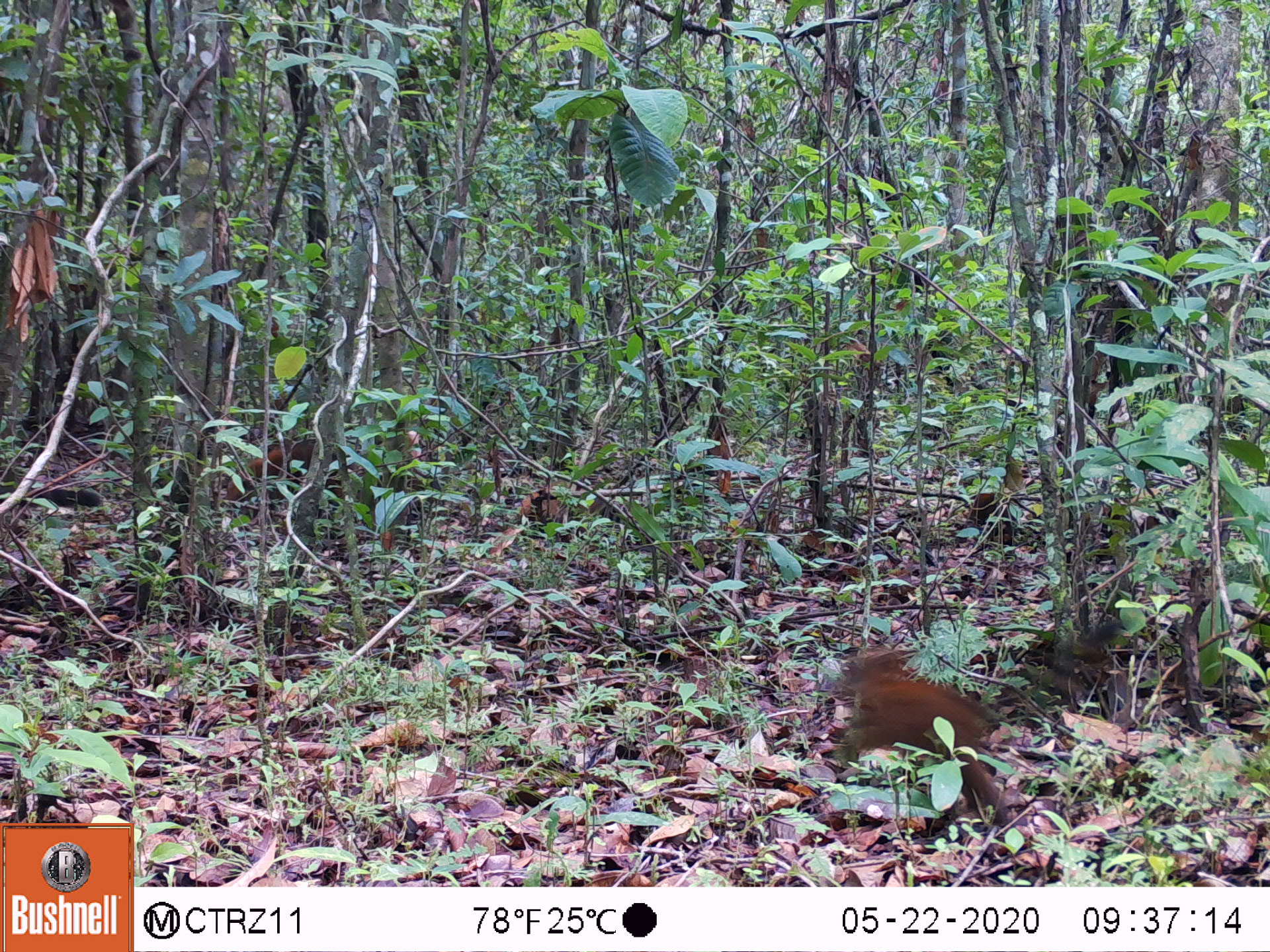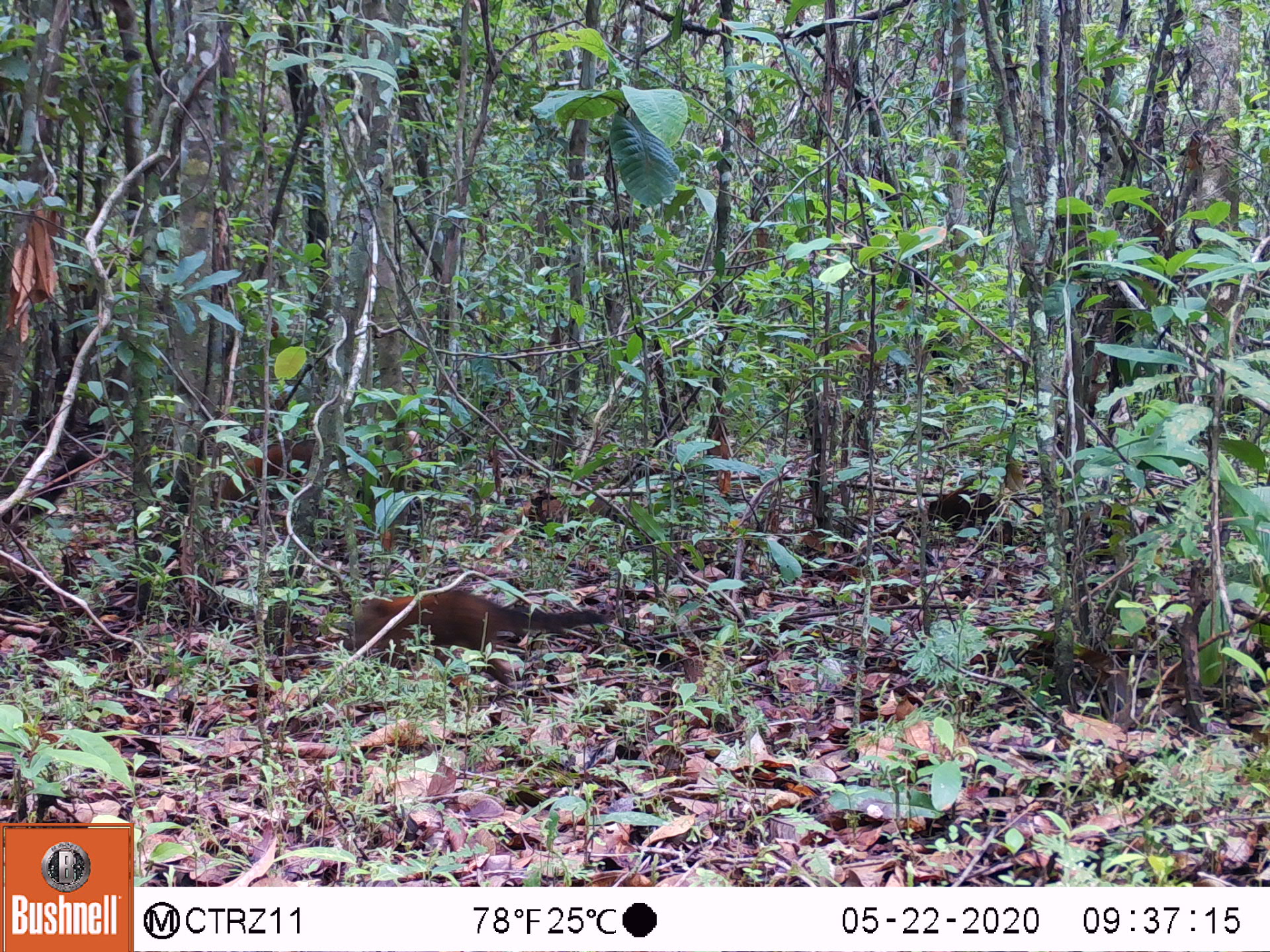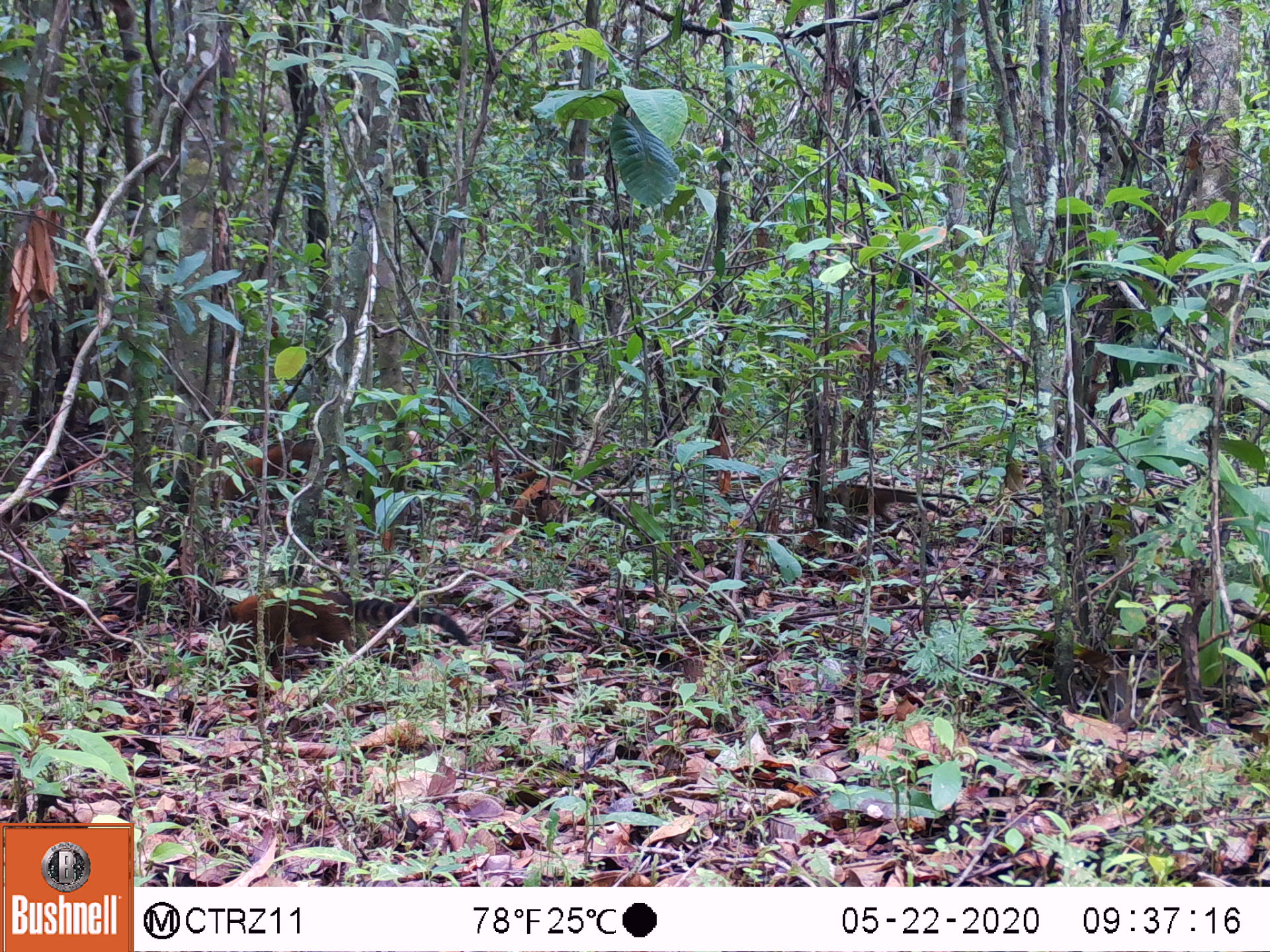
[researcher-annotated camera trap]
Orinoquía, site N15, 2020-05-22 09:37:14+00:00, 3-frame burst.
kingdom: Animalia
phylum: Chordata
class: Mammalia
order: Carnivora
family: Procyonidae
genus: Nasua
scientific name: Nasua nasua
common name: south american coati